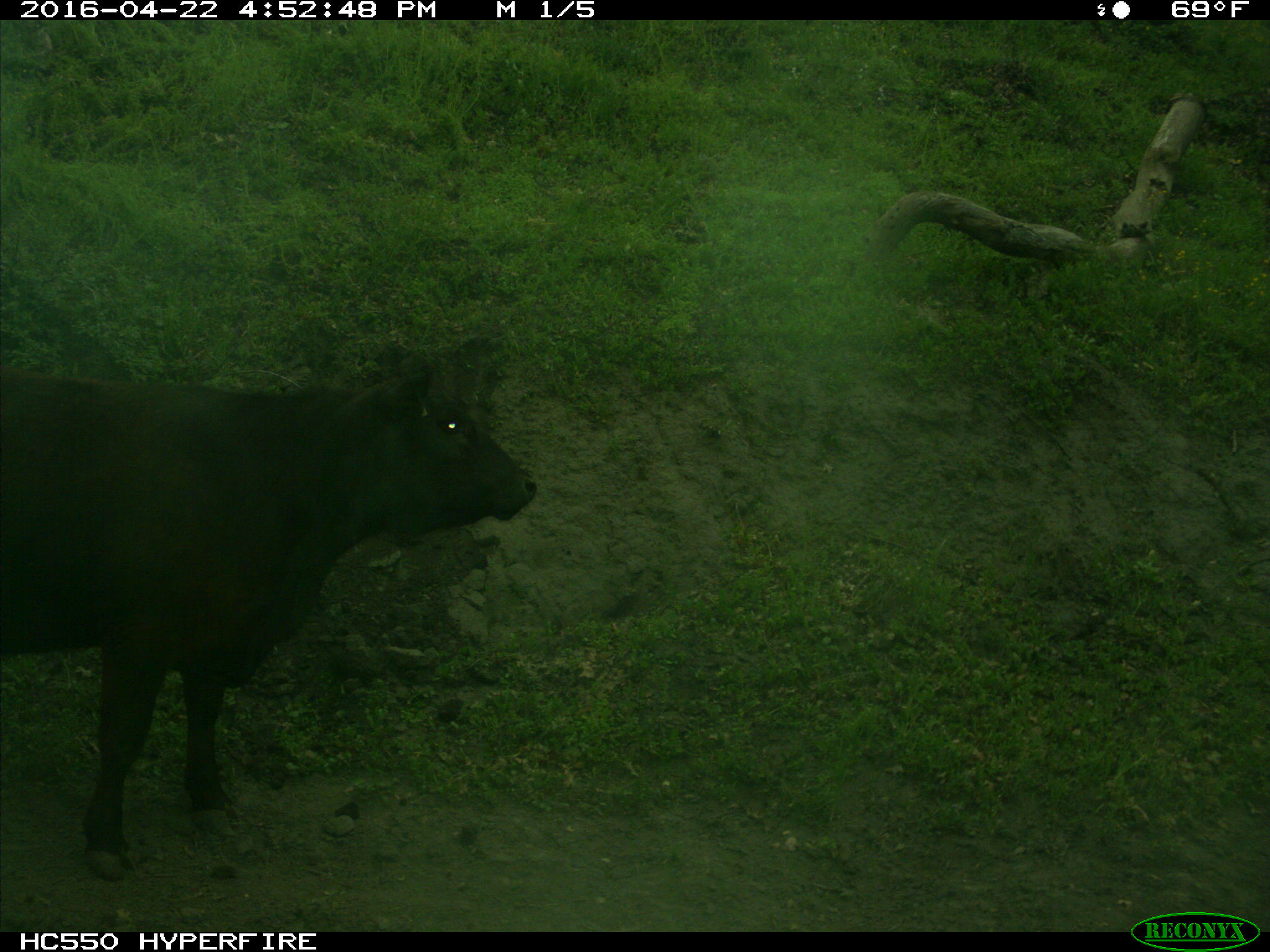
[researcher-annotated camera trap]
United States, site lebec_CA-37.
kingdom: Animalia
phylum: Chordata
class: Mammalia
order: Artiodactyla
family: Bovidae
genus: Bos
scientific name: Bos taurus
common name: domestic cow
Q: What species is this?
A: Bos taurus (domestic cow).